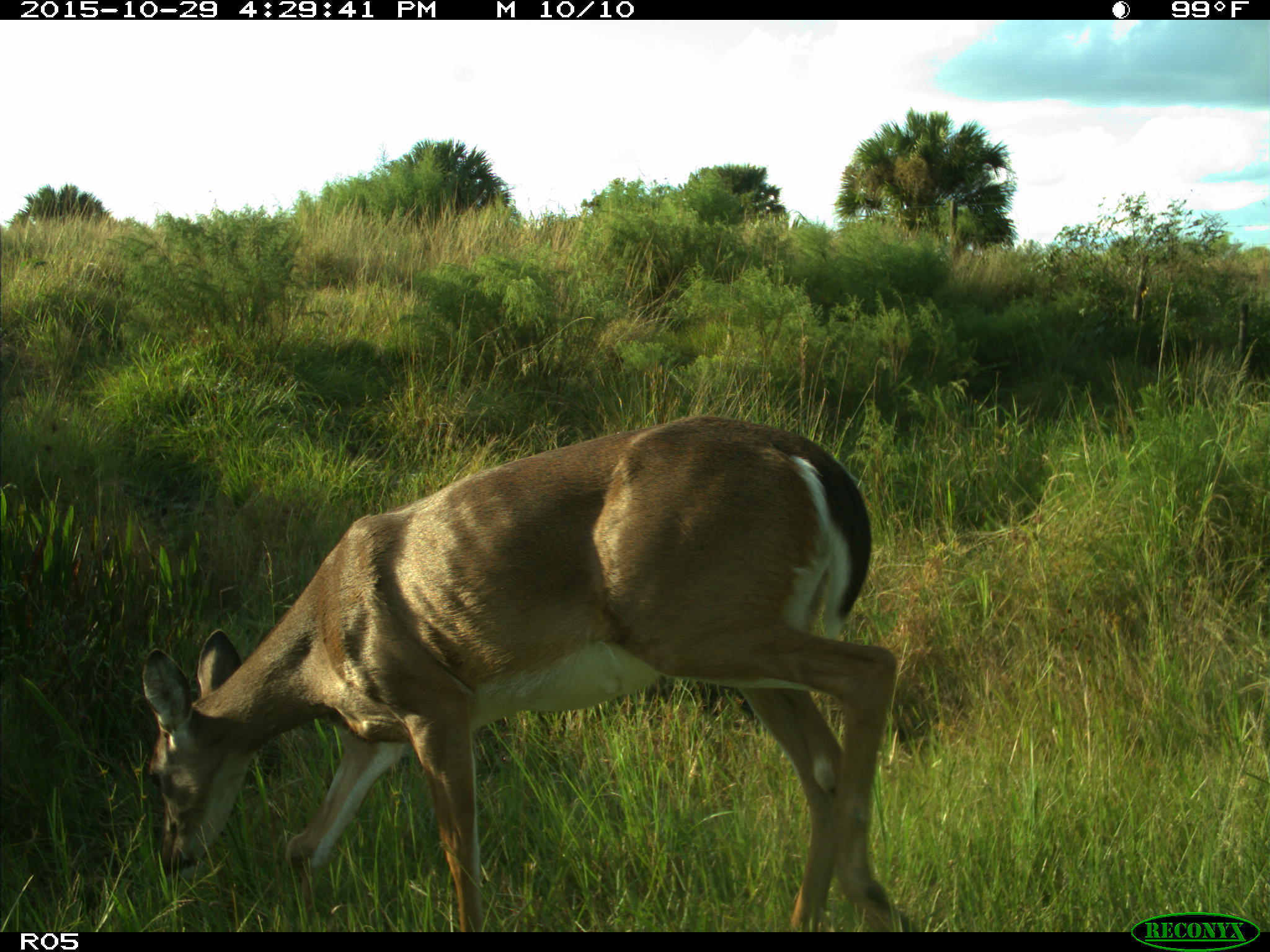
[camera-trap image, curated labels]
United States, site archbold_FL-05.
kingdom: Animalia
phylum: Chordata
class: Mammalia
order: Artiodactyla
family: Cervidae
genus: Odocoileus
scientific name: Odocoileus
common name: deer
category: unidentified deer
Unidentified deer (deer) (Odocoileus).